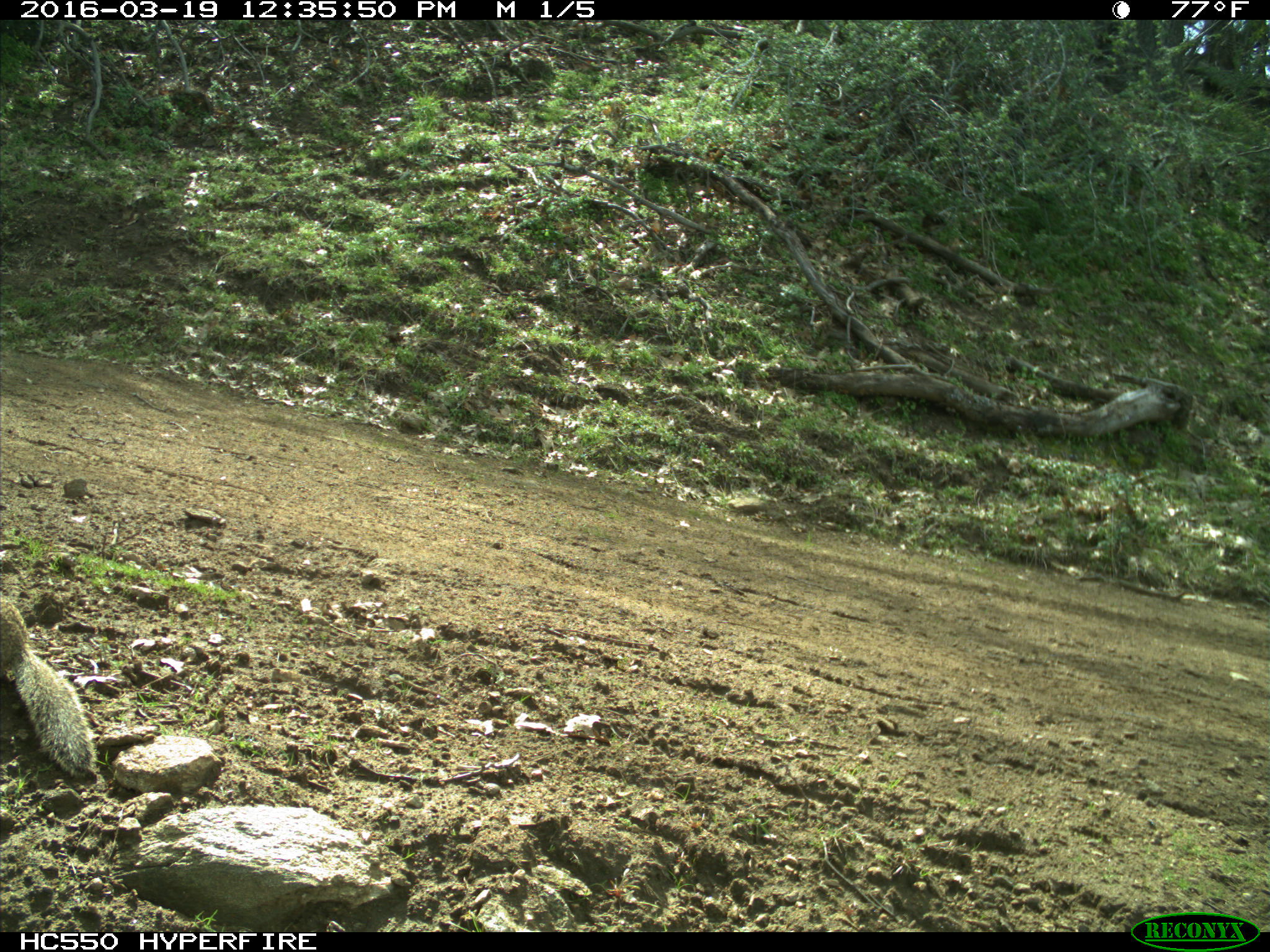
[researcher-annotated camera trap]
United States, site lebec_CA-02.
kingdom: Animalia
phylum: Chordata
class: Mammalia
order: Rodentia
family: Sciuridae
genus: Otospermophilus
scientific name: Otospermophilus beecheyi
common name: california ground squirrel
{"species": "Otospermophilus beecheyi (california ground squirrel)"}